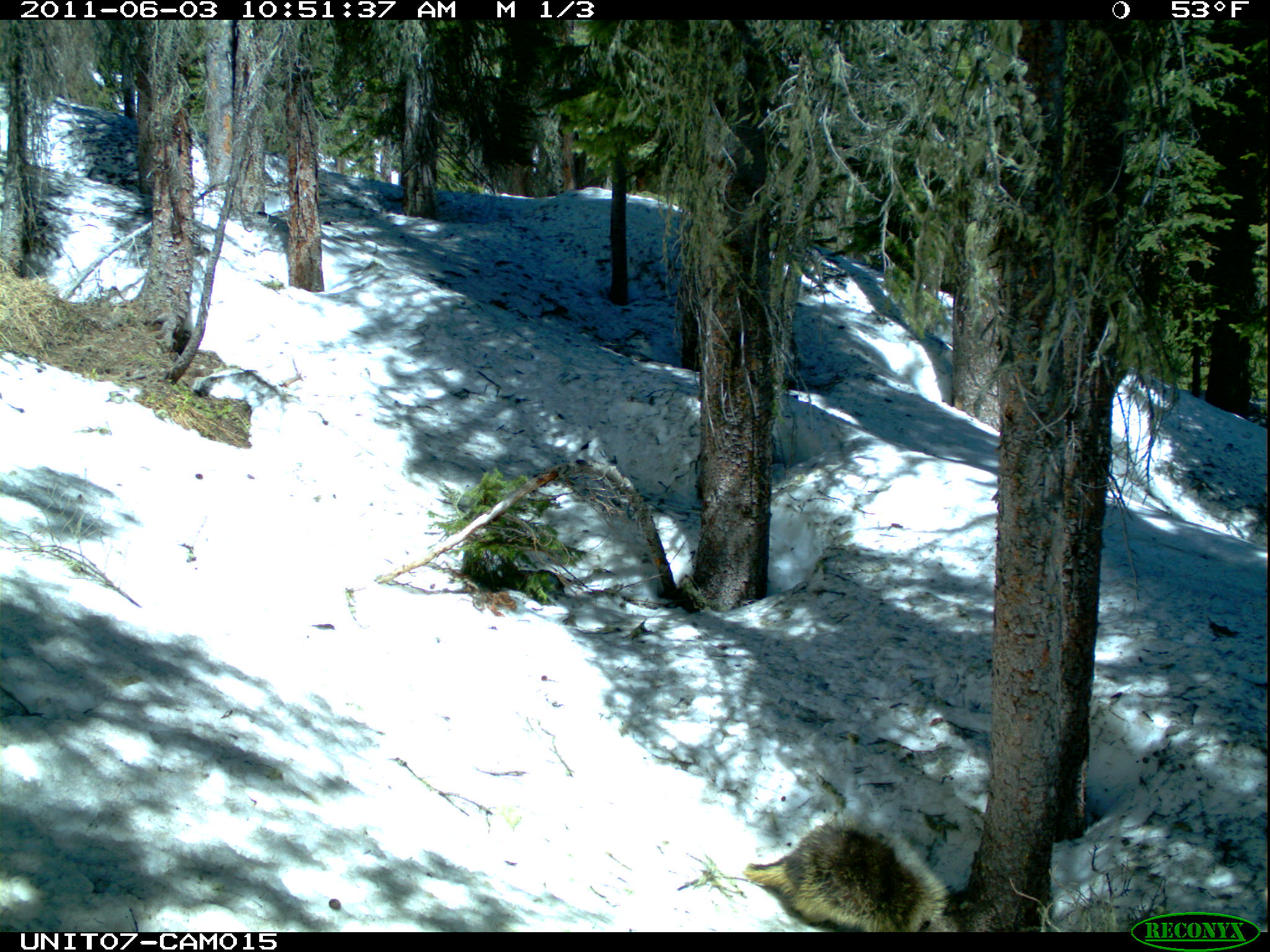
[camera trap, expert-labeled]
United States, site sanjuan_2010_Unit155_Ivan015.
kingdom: Animalia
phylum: Chordata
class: Mammalia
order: Rodentia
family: Erethizontidae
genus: Erethizon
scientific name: Erethizon dorsatum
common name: north american porcupine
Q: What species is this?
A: Erethizon dorsatum (north american porcupine).